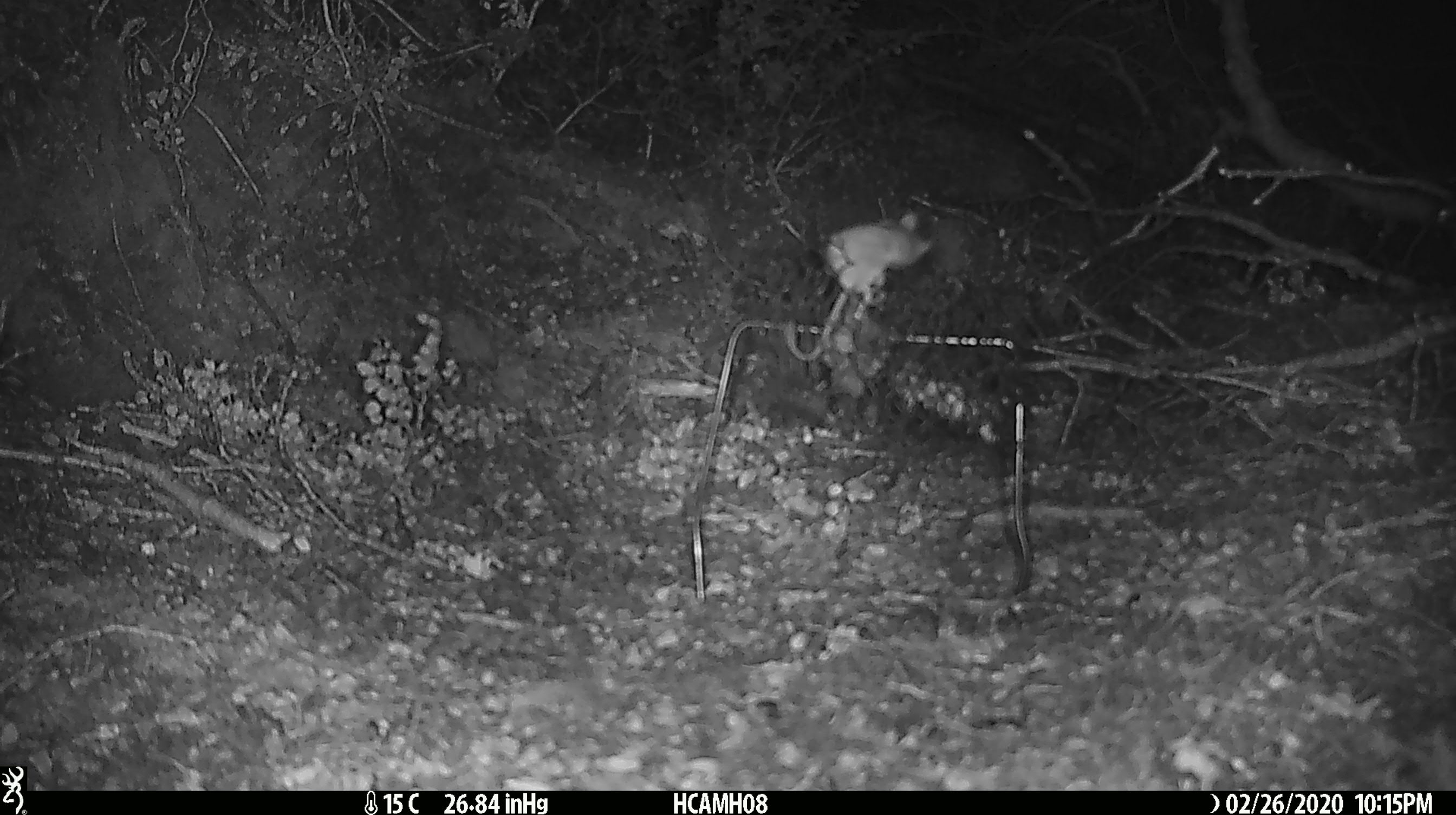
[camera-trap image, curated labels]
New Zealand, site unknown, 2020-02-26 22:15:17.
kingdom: Animalia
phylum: Chordata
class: Mammalia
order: Rodentia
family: Muridae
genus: Mus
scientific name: Mus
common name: mouse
Mouse (Mus).